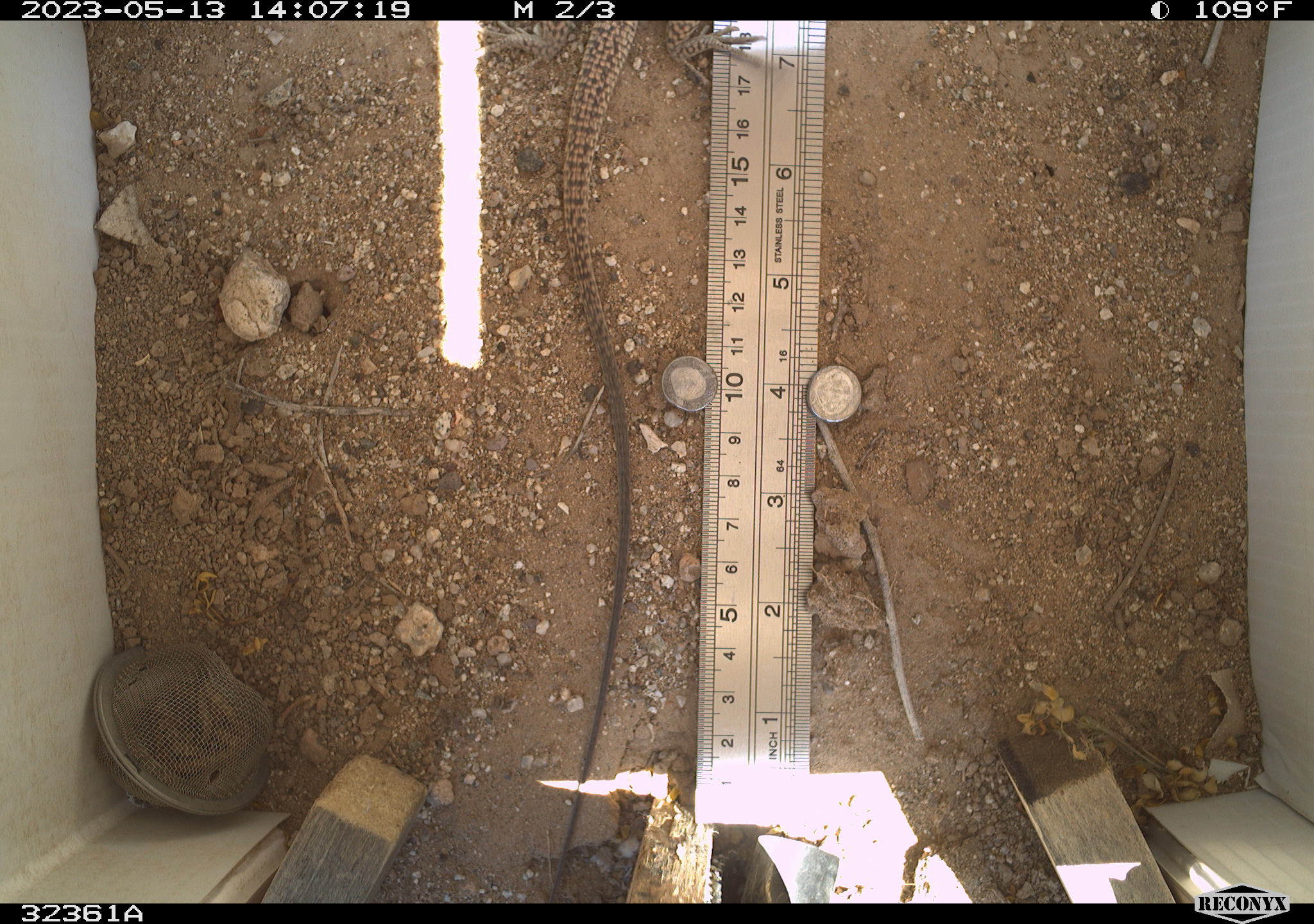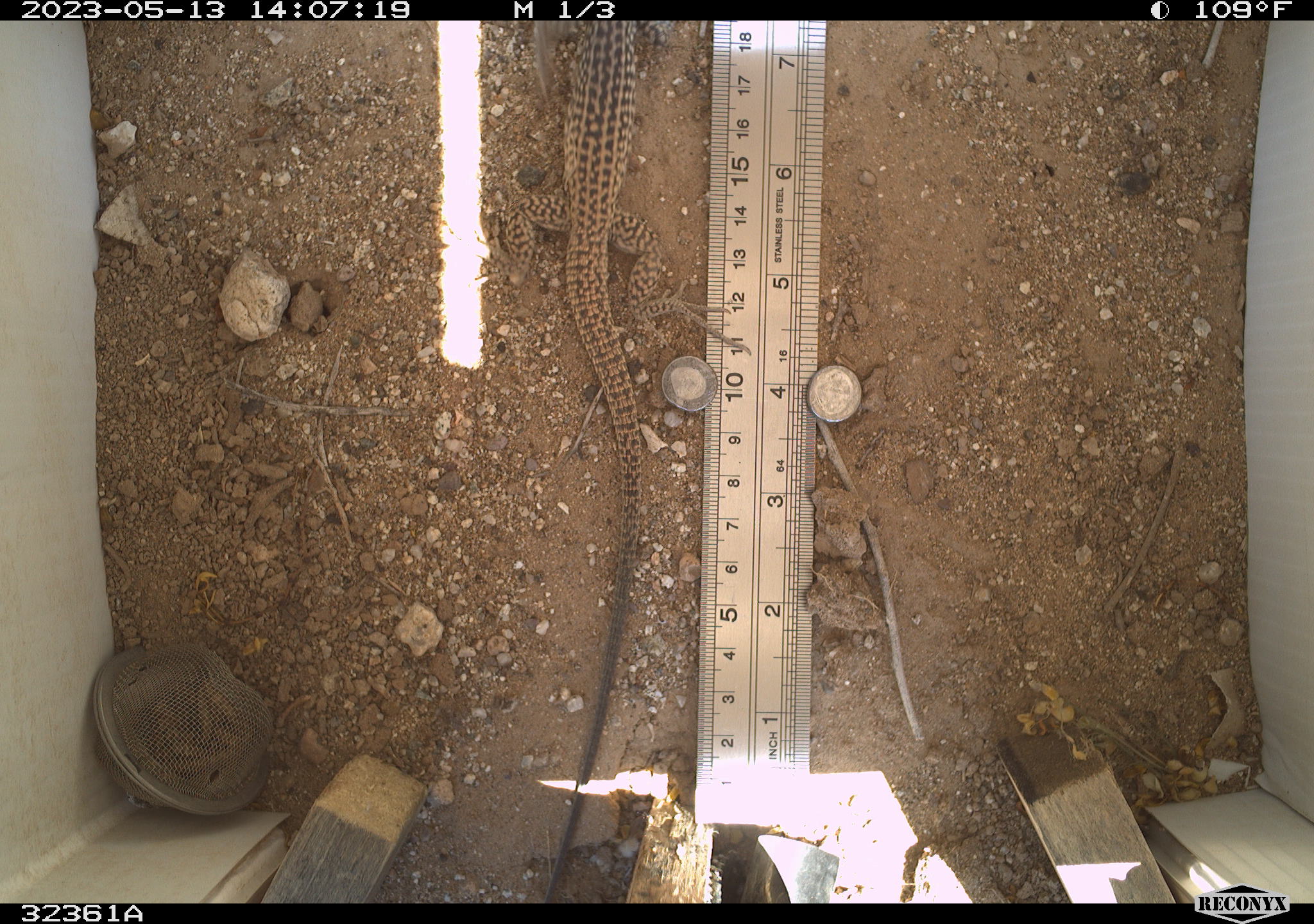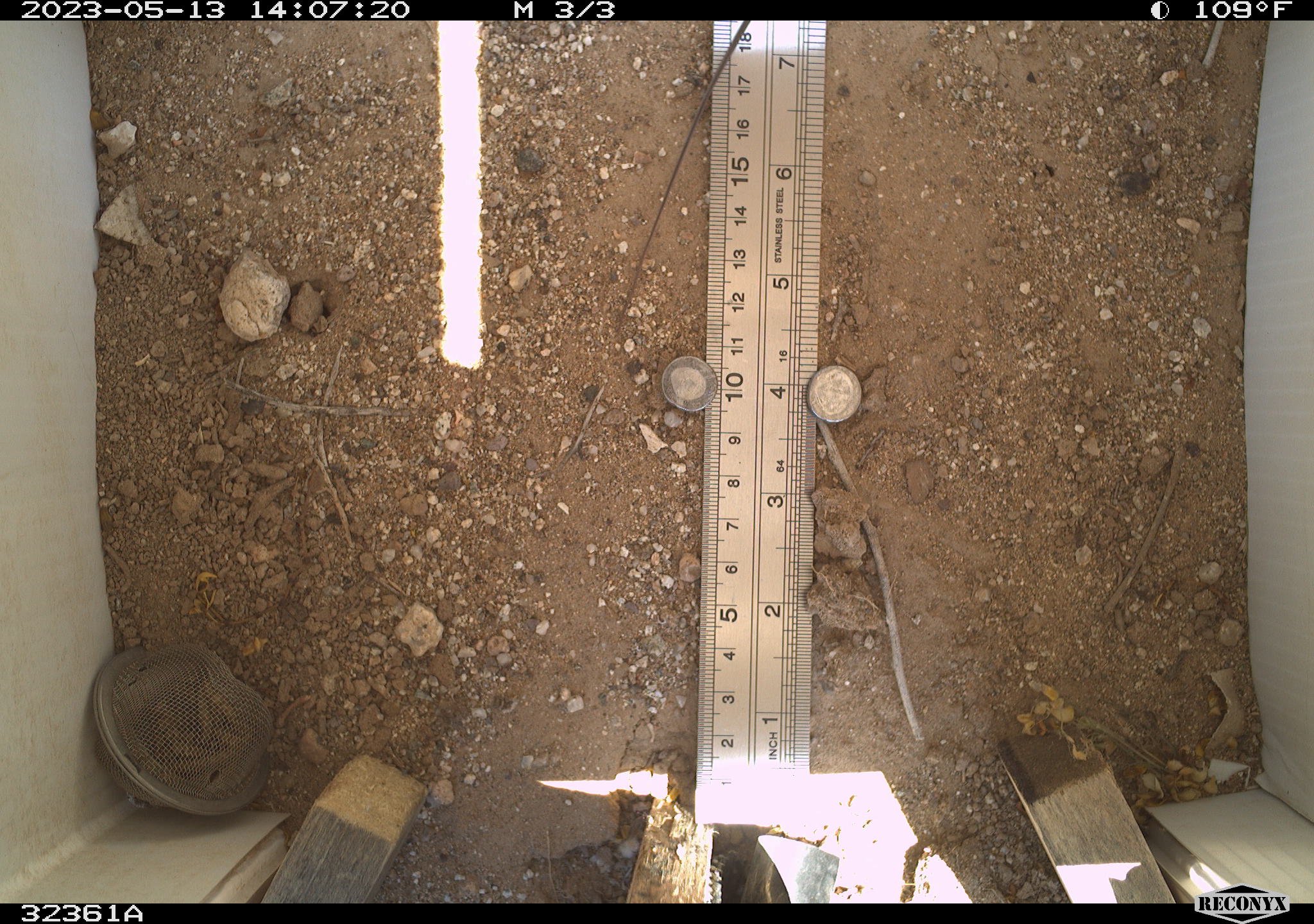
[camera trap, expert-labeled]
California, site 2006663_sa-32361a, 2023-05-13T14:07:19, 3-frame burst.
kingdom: Animalia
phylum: Chordata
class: Reptilia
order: Squamata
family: Teiidae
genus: Aspidoscelis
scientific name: Aspidoscelis tigris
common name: western whiptail